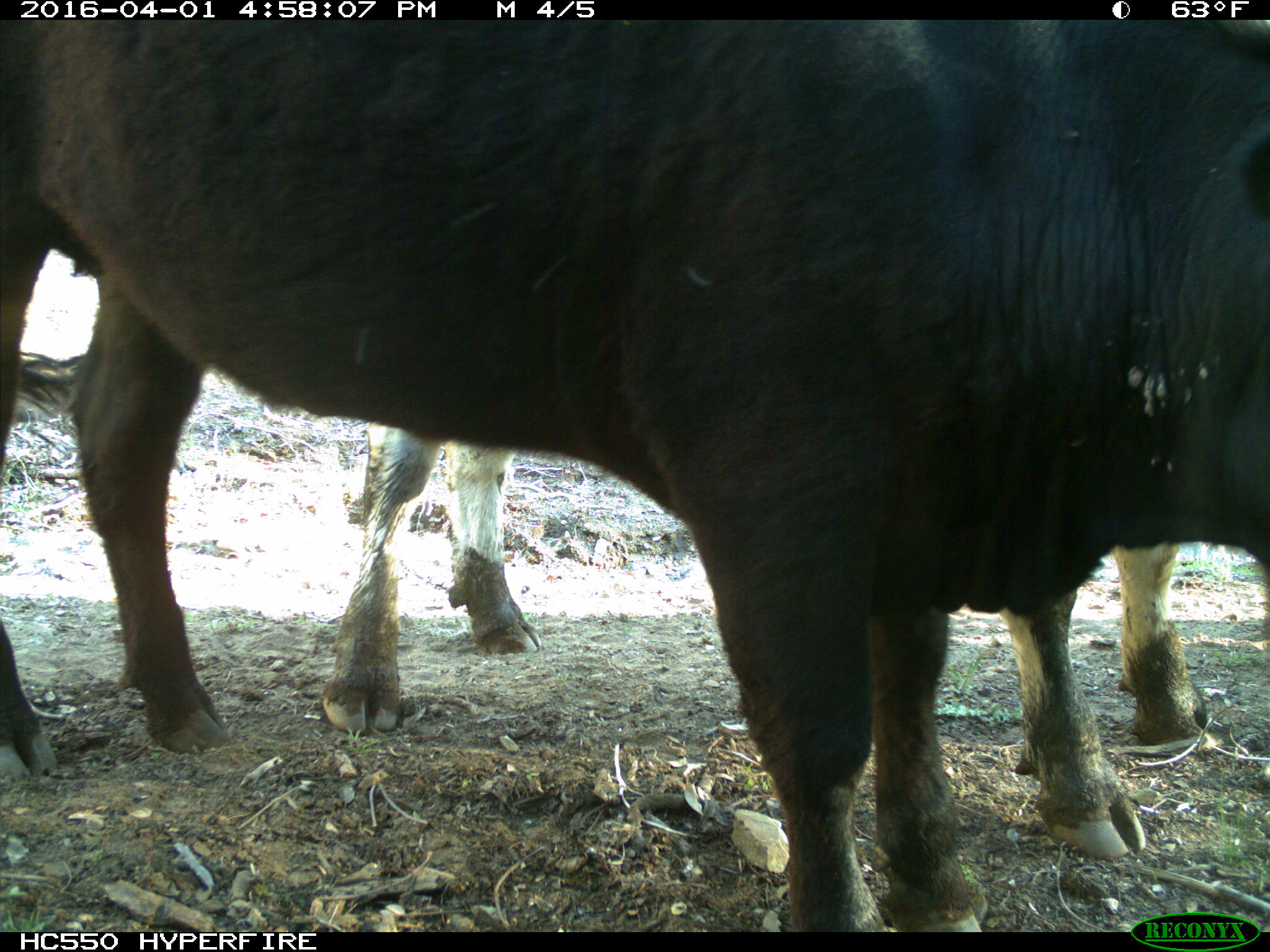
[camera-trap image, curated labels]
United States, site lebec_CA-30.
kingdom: Animalia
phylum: Chordata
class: Mammalia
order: Artiodactyla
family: Bovidae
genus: Bos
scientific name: Bos taurus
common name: domestic cow